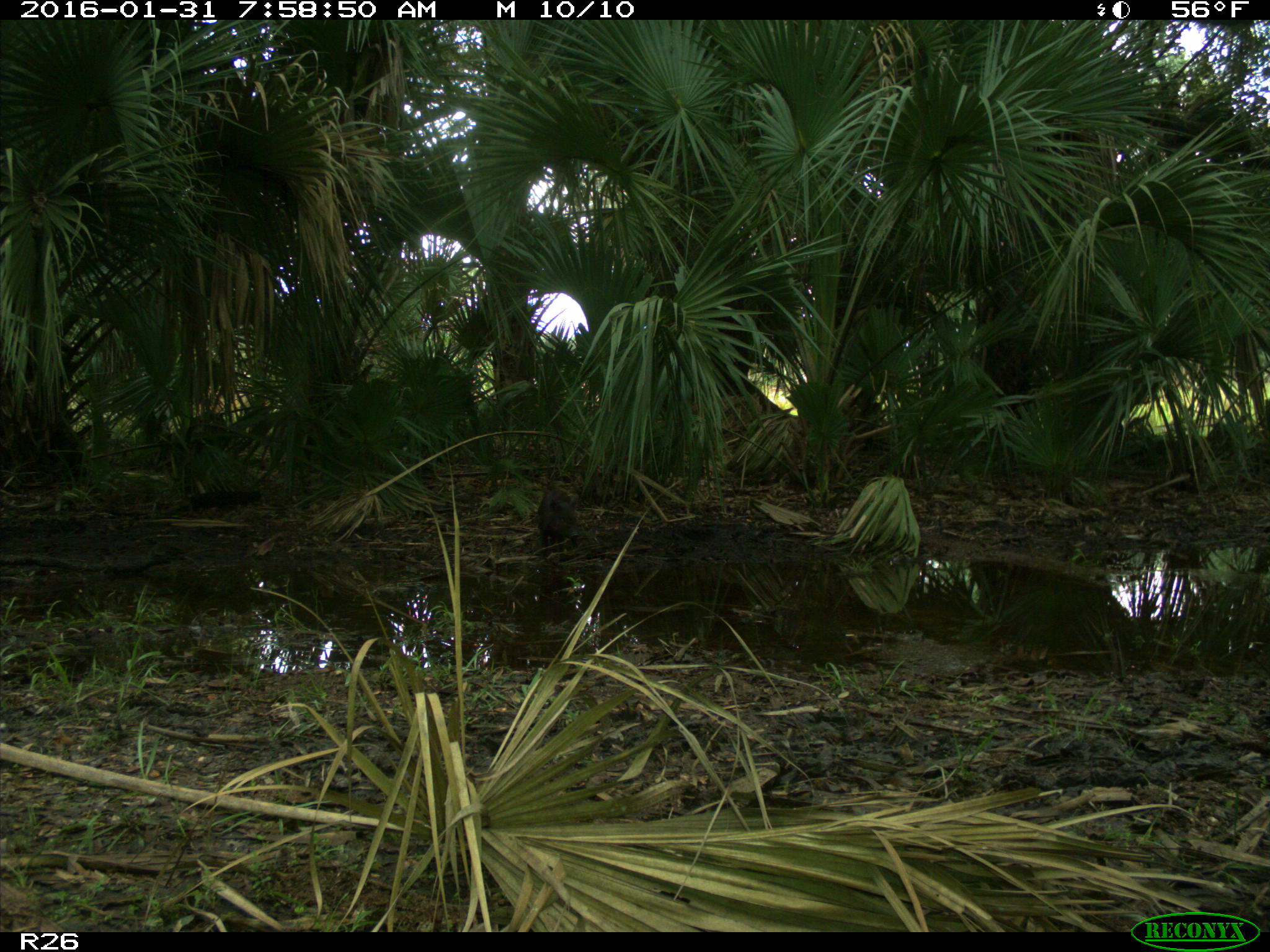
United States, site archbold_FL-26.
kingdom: Animalia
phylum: Chordata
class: Mammalia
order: Artiodactyla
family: Suidae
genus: Sus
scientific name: Sus scrofa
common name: wild boar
Sus scrofa (wild boar).